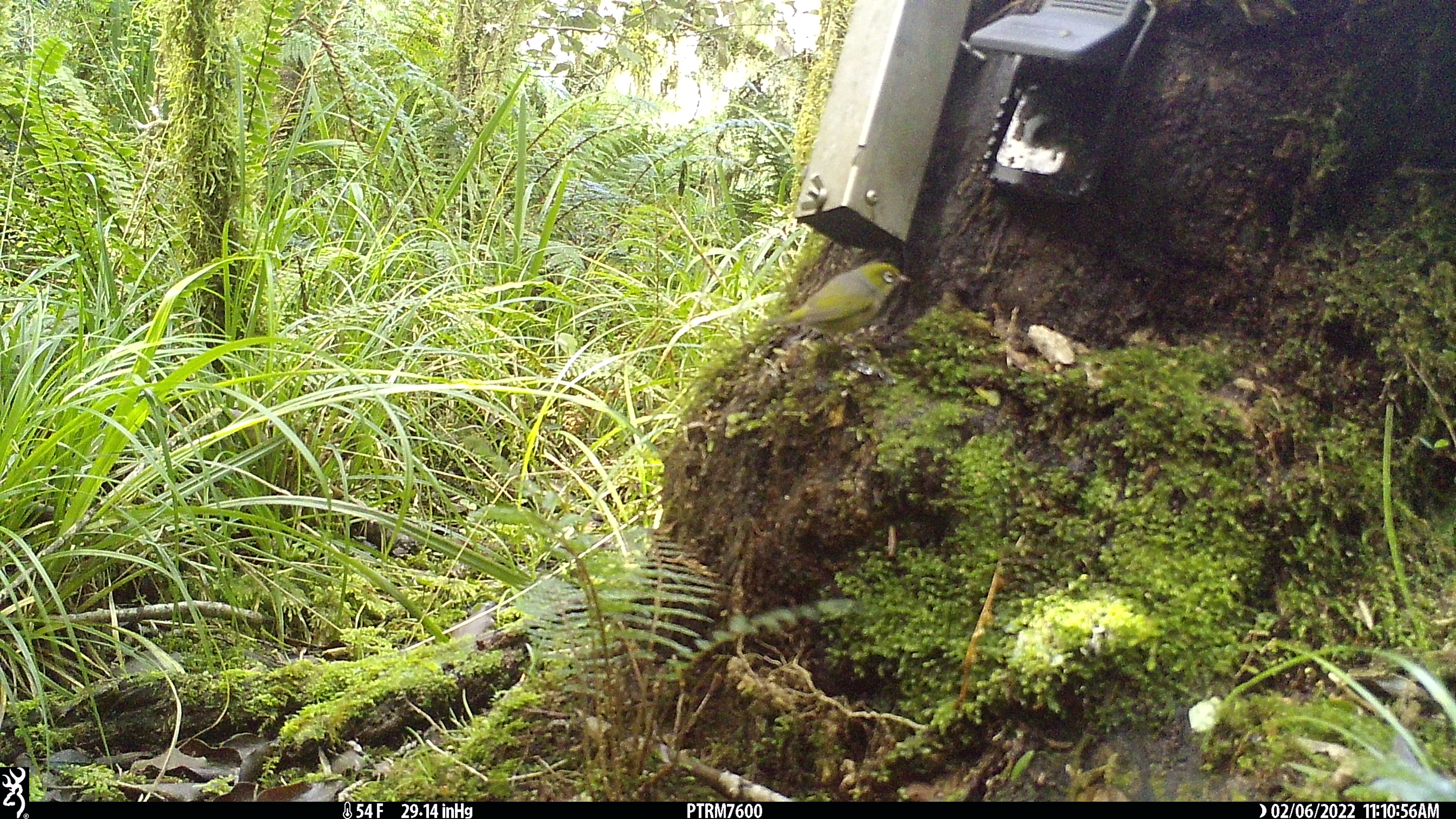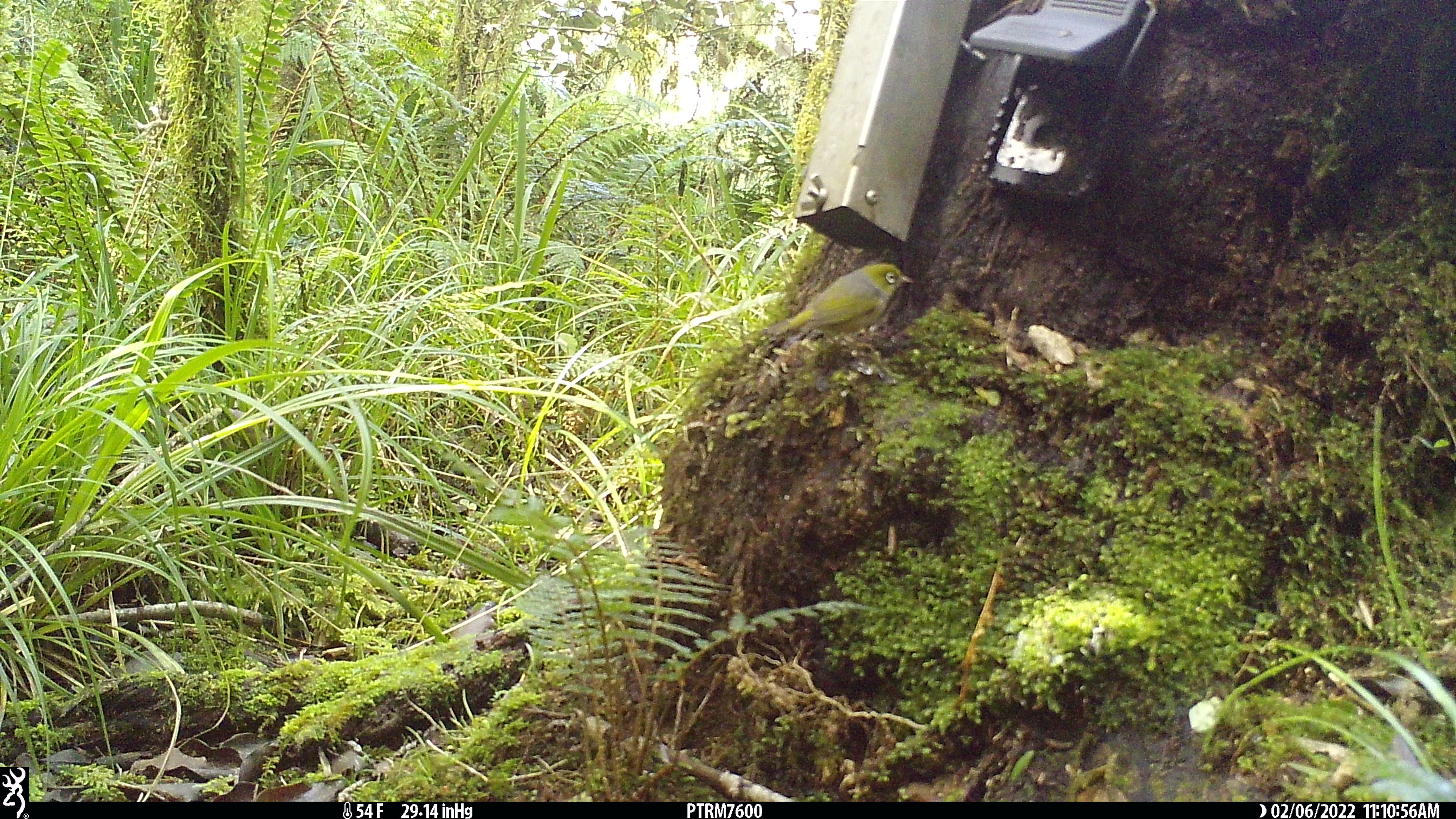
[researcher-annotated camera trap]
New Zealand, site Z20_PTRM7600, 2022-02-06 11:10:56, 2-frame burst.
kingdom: Animalia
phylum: Chordata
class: Aves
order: Passeriformes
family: Zosteropidae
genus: Zosterops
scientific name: Zosterops lateralis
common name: silvereye